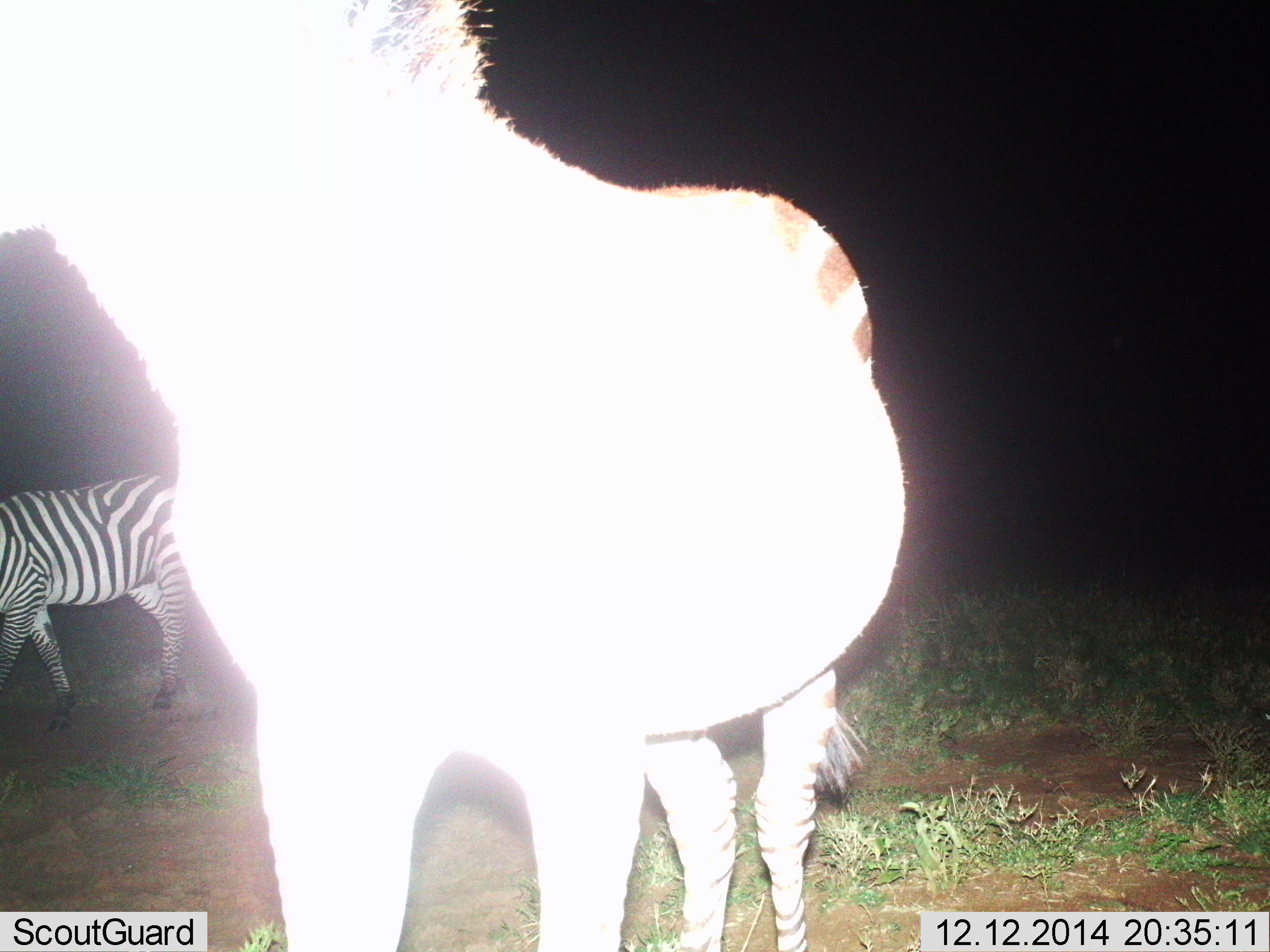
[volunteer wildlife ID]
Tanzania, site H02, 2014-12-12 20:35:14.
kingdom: Animalia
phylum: Chordata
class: Mammalia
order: Perissodactyla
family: Equidae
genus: Equus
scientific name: Equus quagga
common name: plains zebra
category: zebra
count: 2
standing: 50%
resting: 10%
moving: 60%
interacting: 0%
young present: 0%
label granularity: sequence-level